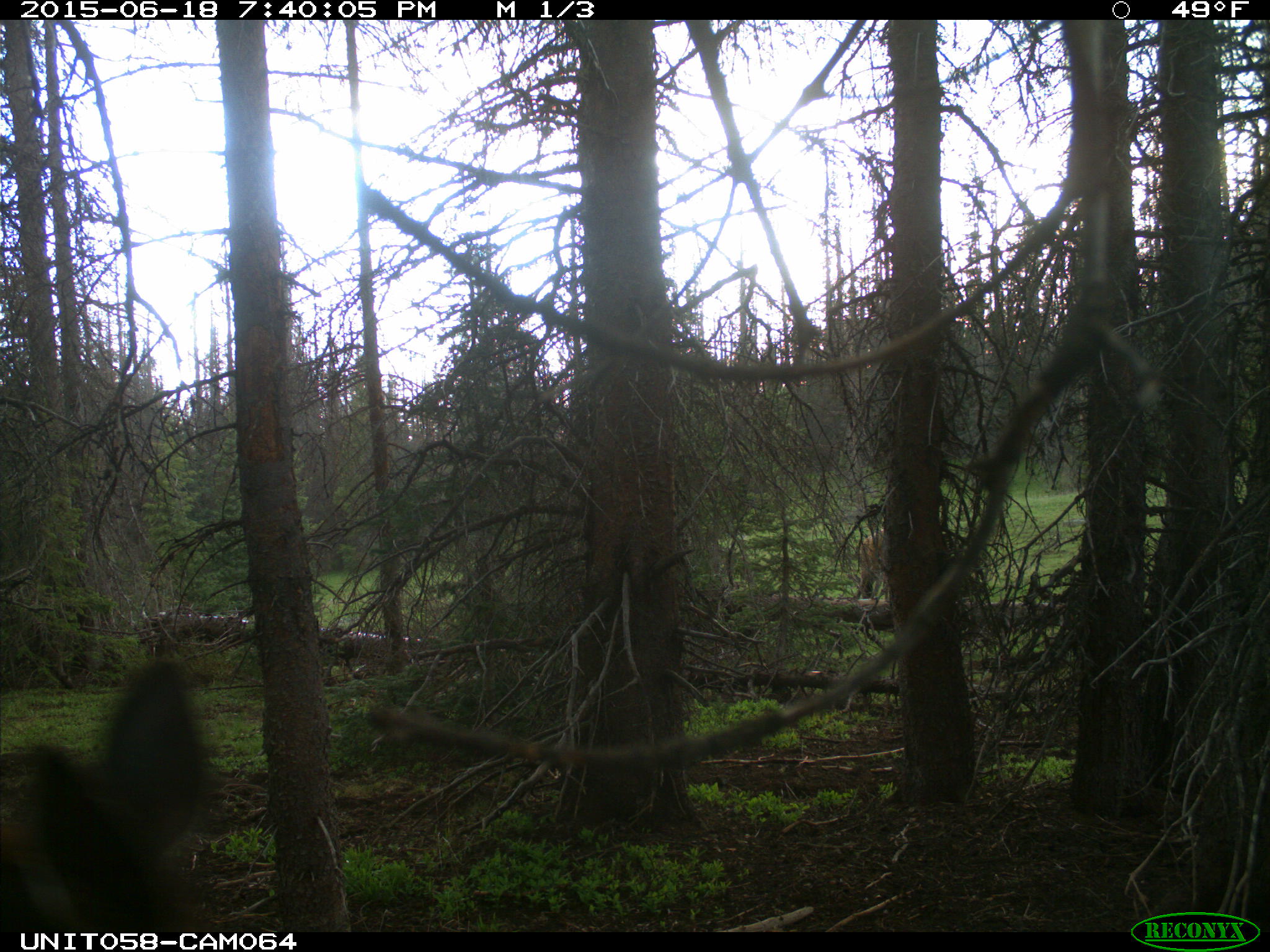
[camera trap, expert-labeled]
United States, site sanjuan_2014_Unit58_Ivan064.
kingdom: Animalia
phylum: Chordata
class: Mammalia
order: Artiodactyla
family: Cervidae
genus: Cervus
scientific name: Cervus elaphus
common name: red deer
Cervus elaphus (red deer).